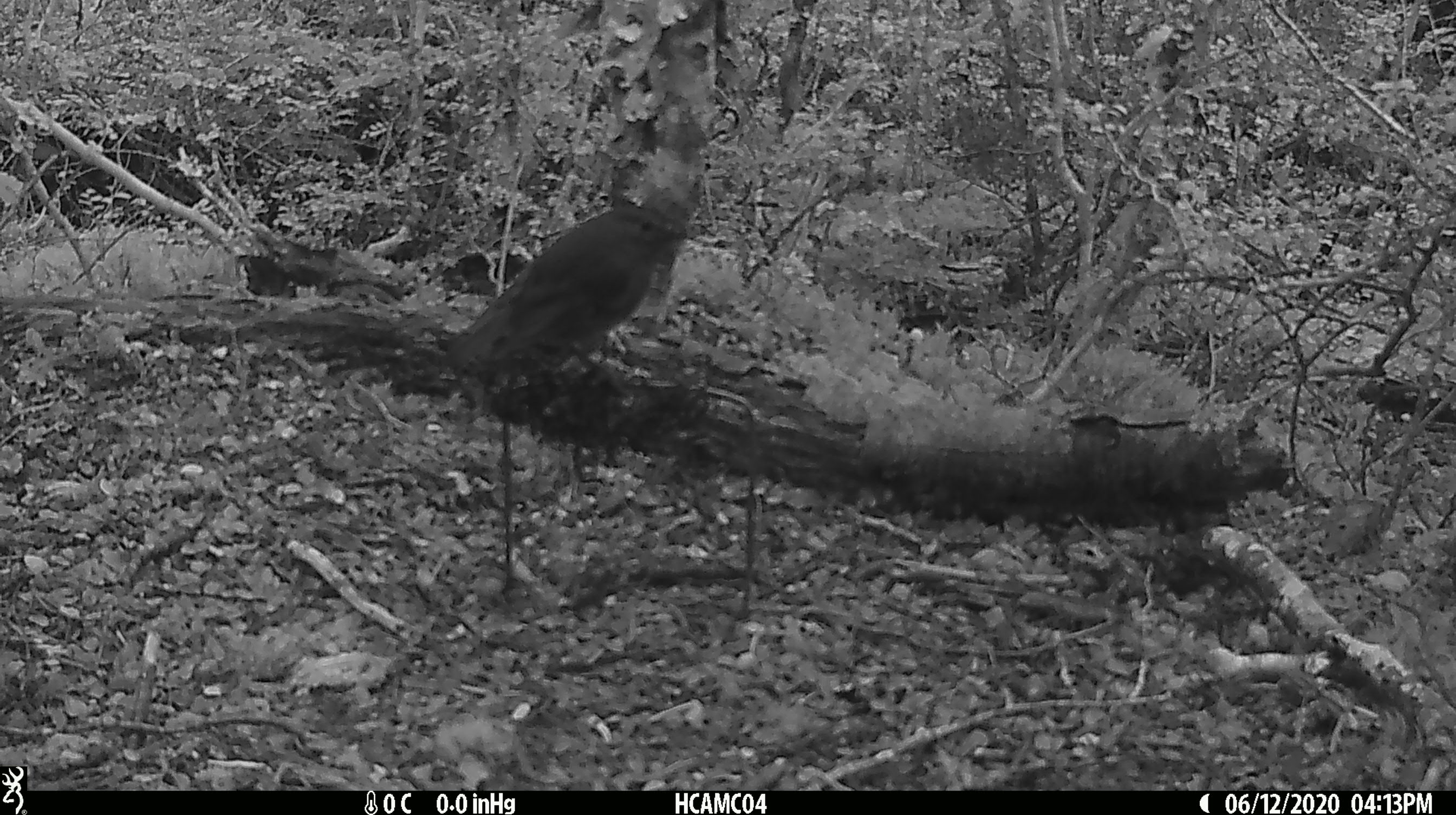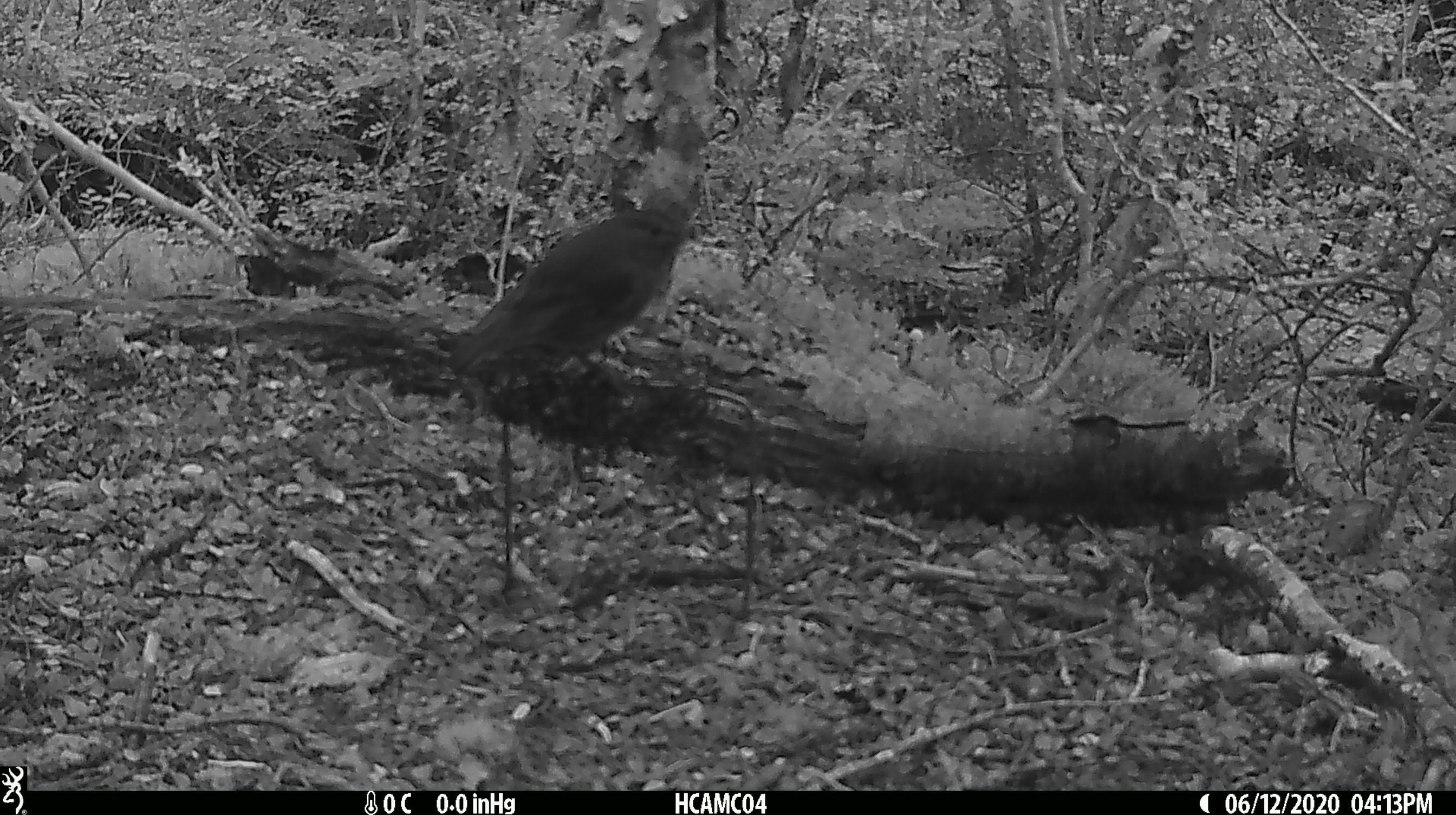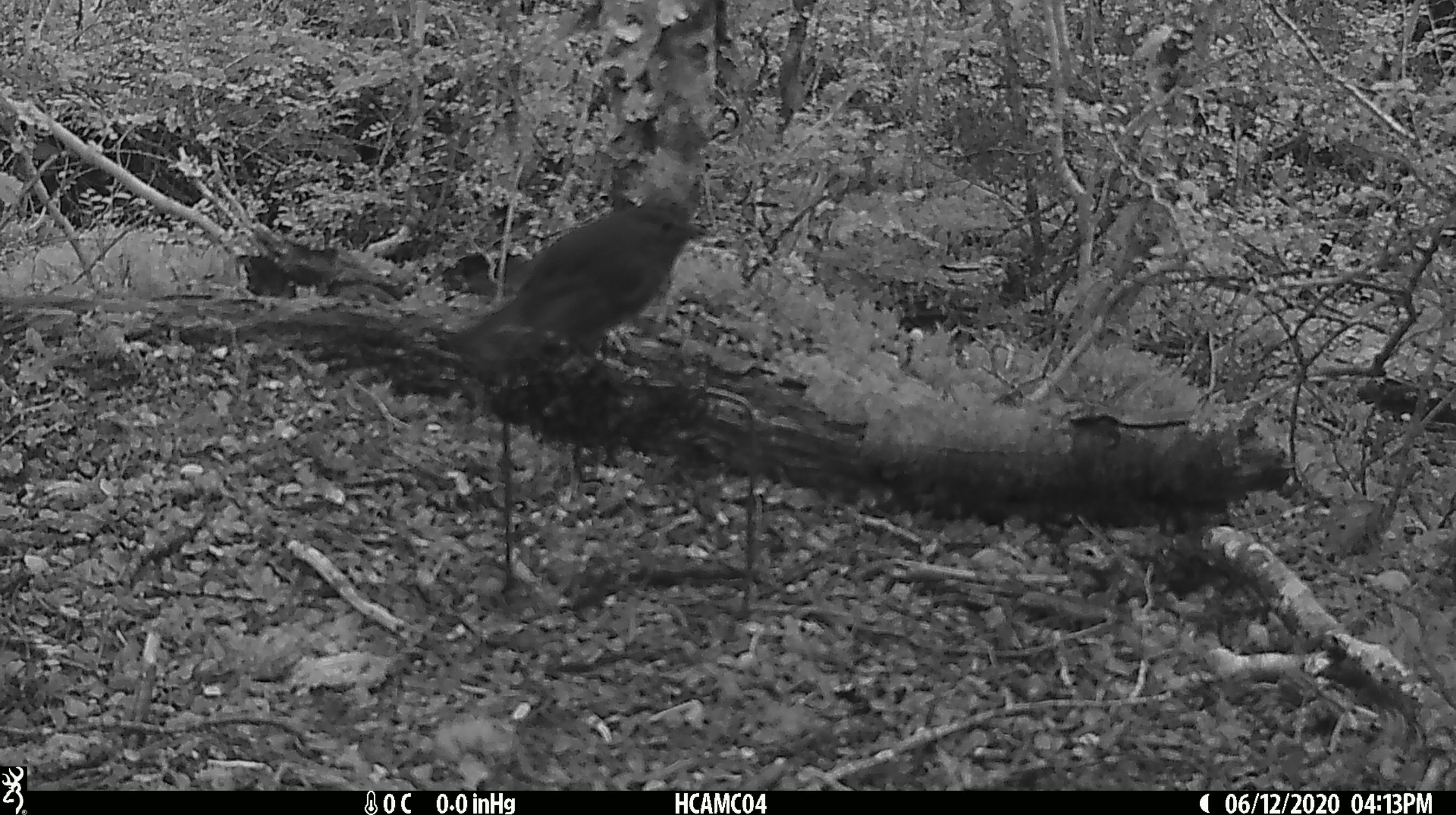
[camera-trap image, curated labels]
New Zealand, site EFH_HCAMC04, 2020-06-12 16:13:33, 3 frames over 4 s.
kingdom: Animalia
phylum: Chordata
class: Aves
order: Passeriformes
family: Petroicidae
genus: Petroica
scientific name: Petroica australis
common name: new zealand robin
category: robin